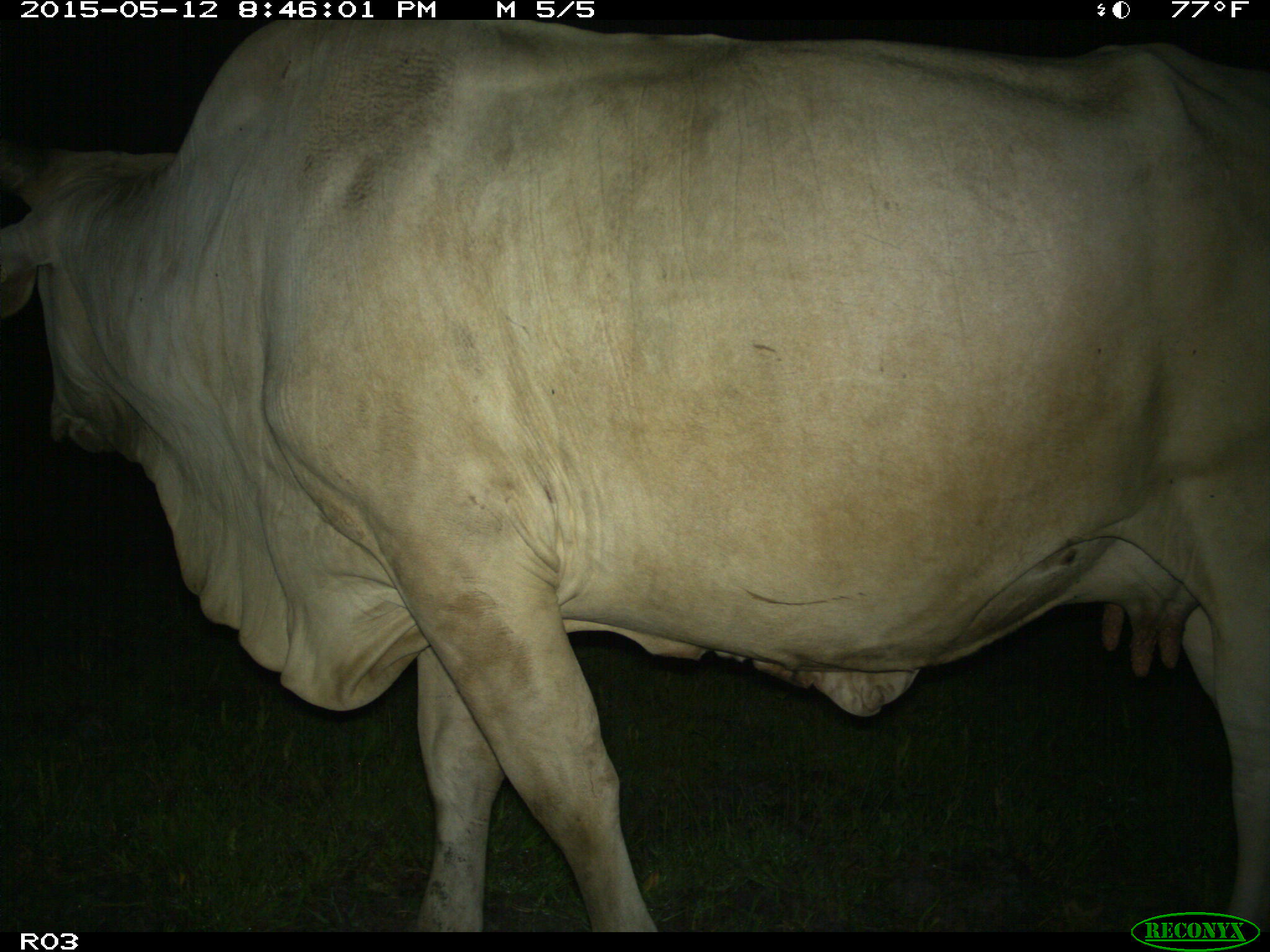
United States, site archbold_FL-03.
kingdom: Animalia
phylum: Chordata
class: Mammalia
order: Artiodactyla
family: Bovidae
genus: Bos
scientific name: Bos taurus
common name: domestic cow